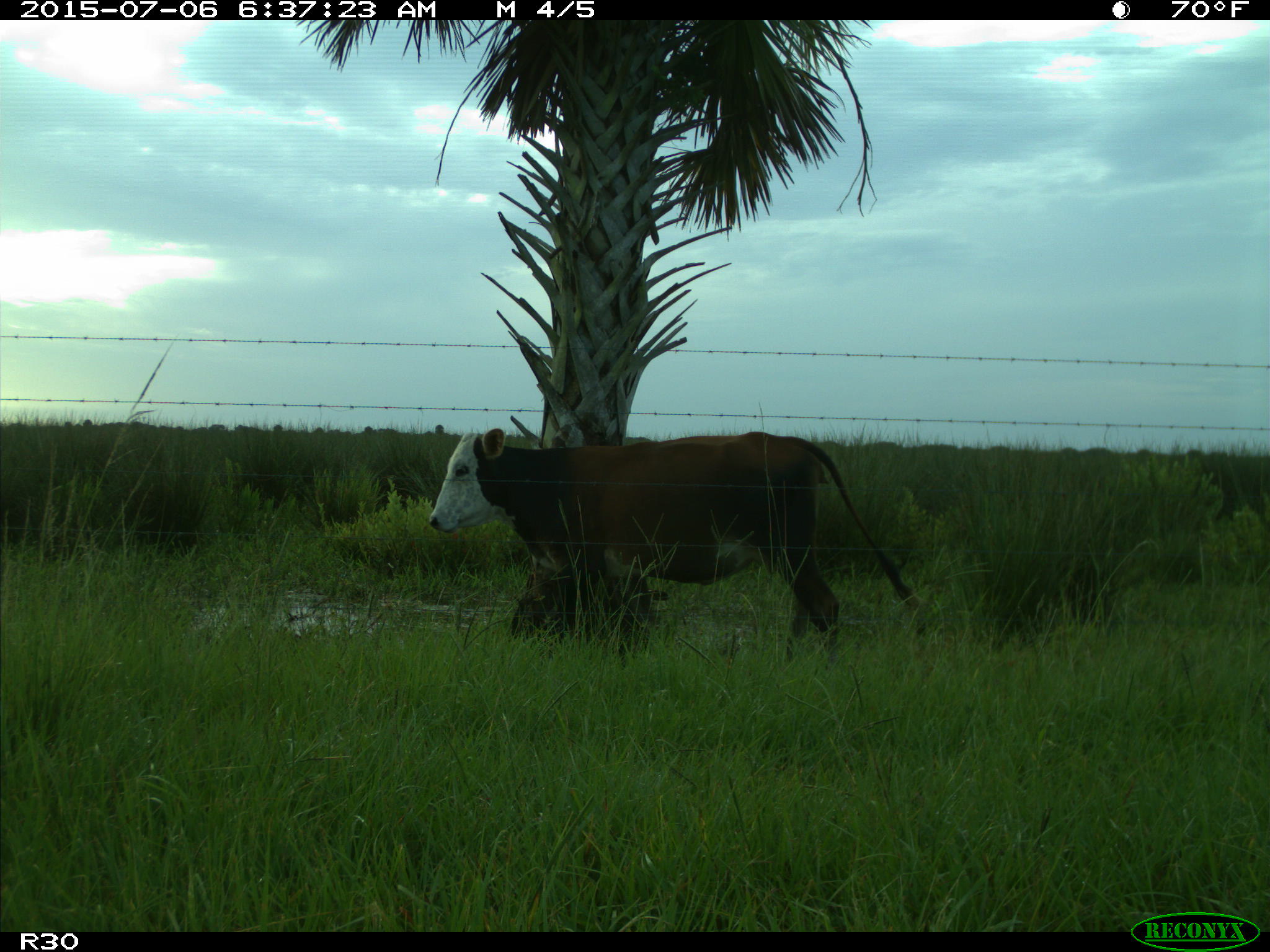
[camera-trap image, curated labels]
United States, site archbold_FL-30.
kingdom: Animalia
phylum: Chordata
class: Mammalia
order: Artiodactyla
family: Bovidae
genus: Bos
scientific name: Bos taurus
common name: domestic cow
Bos taurus (domestic cow).